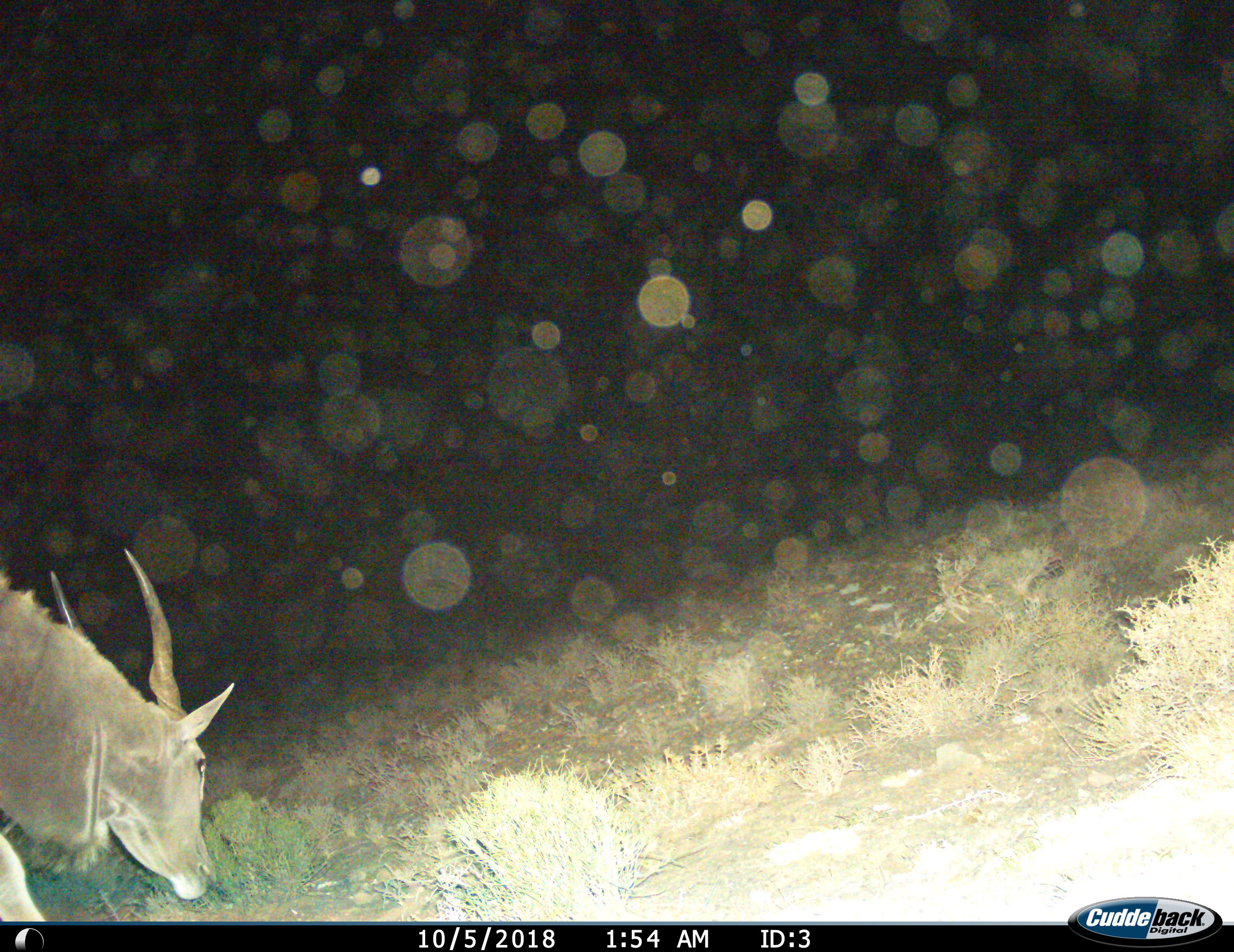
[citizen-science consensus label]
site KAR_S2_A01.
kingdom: Animalia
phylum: Chordata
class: Mammalia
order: Artiodactyla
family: Bovidae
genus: Tragelaphus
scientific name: Tragelaphus oryx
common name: eland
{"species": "eland (Tragelaphus oryx)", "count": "1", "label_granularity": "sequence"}